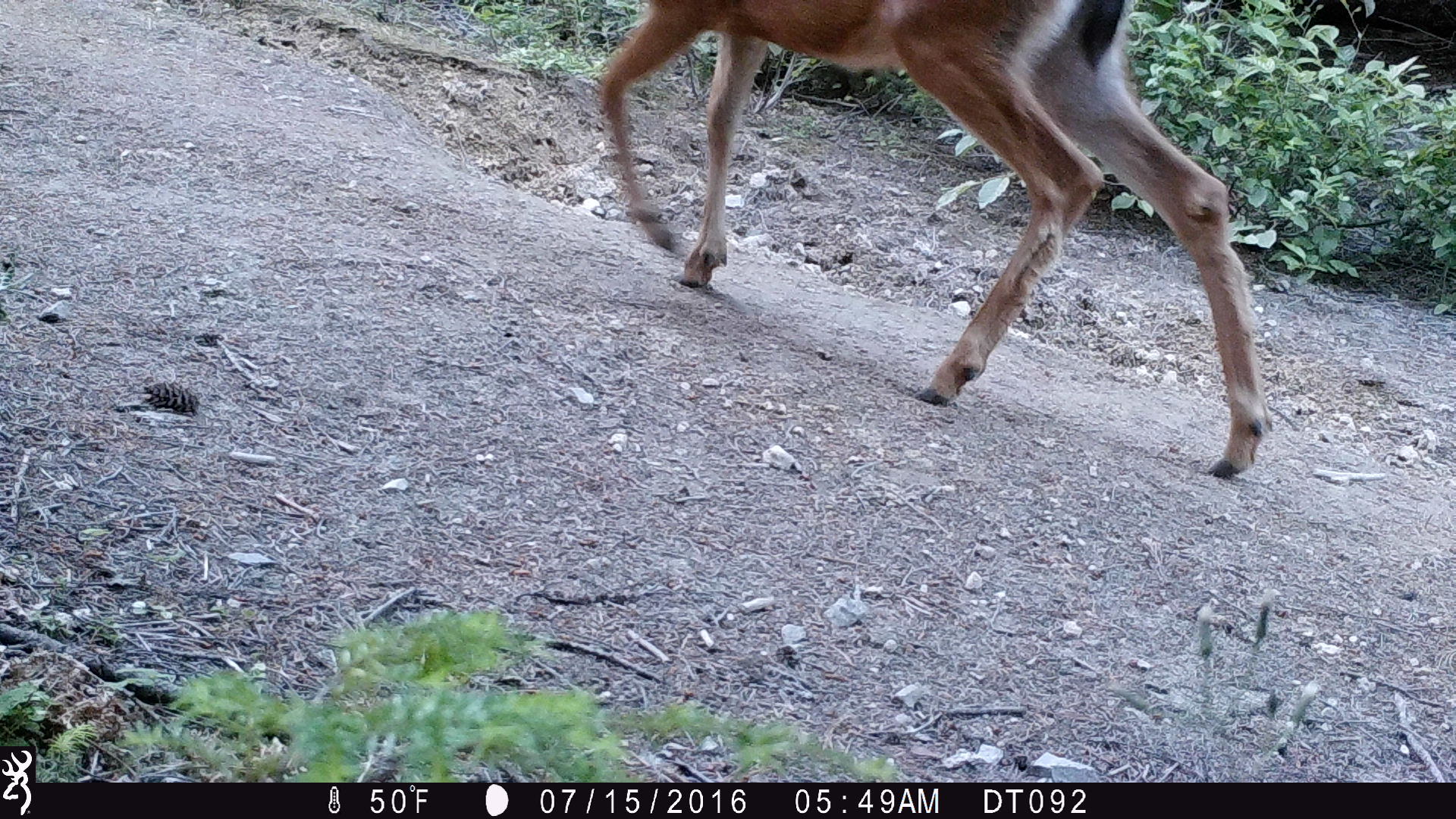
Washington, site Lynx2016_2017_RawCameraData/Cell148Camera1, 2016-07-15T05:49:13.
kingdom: Animalia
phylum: Chordata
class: Mammalia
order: Artiodactyla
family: Cervidae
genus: Odocoileus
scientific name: Odocoileus hemionus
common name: mule deer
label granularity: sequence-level